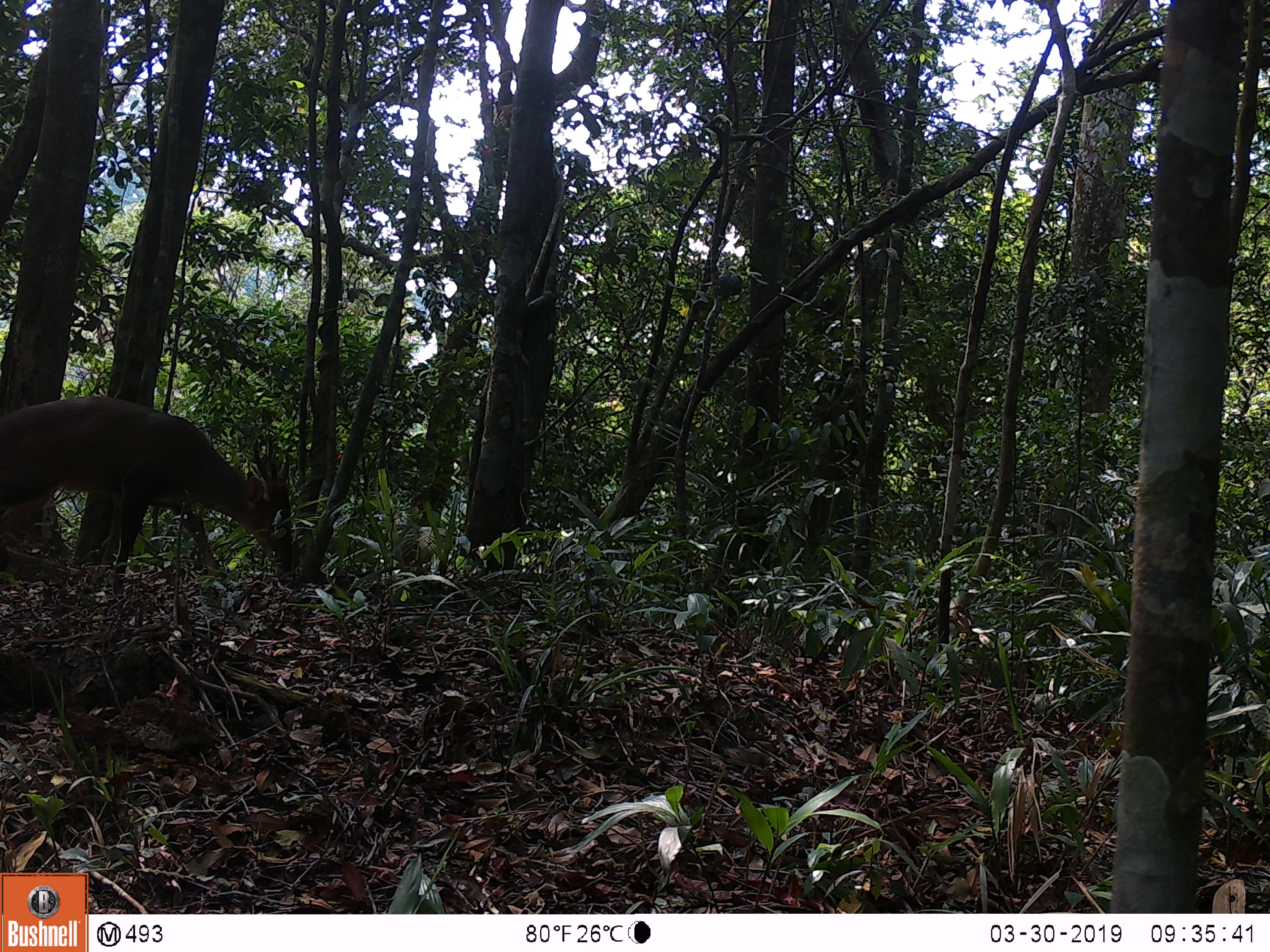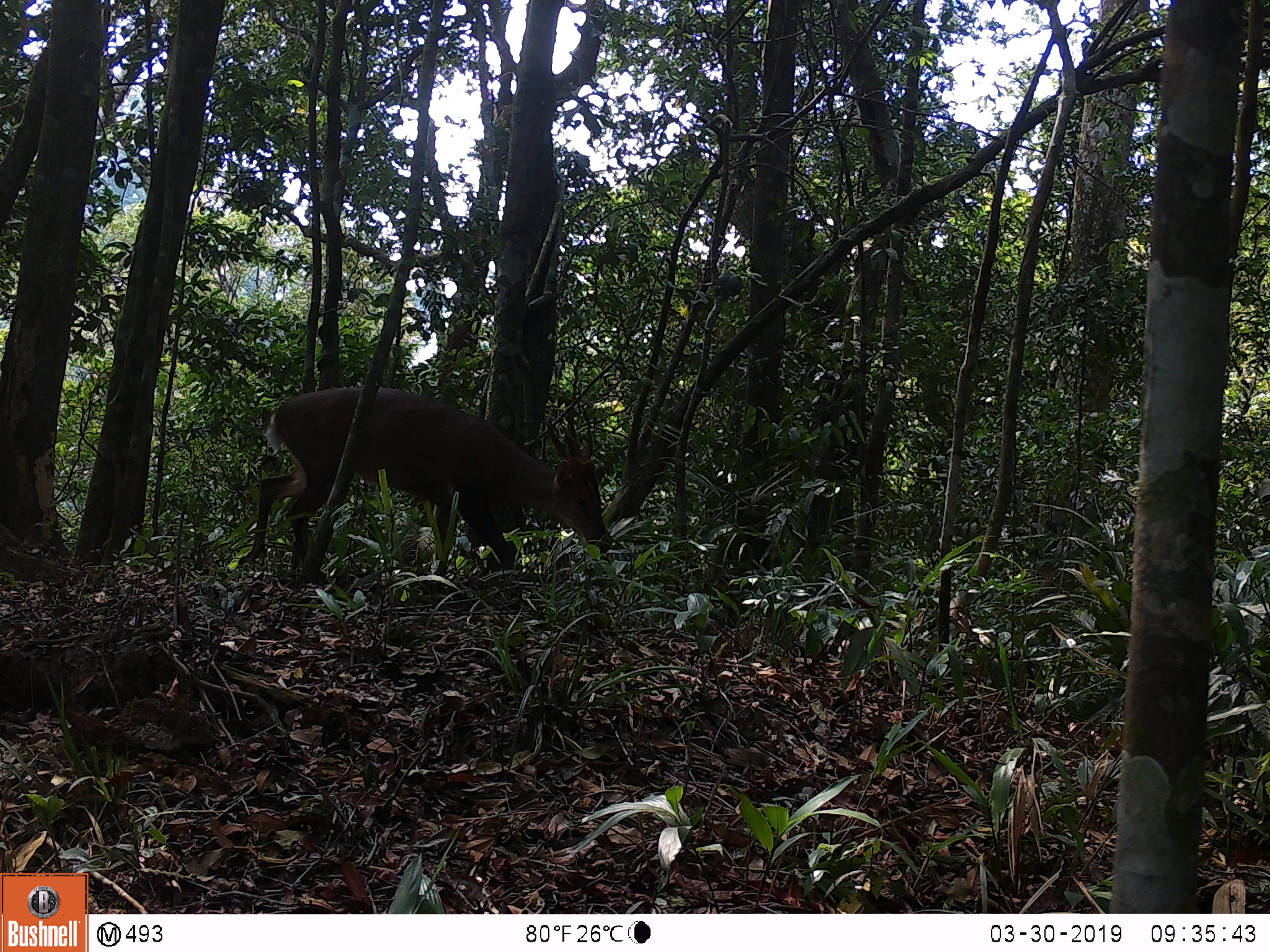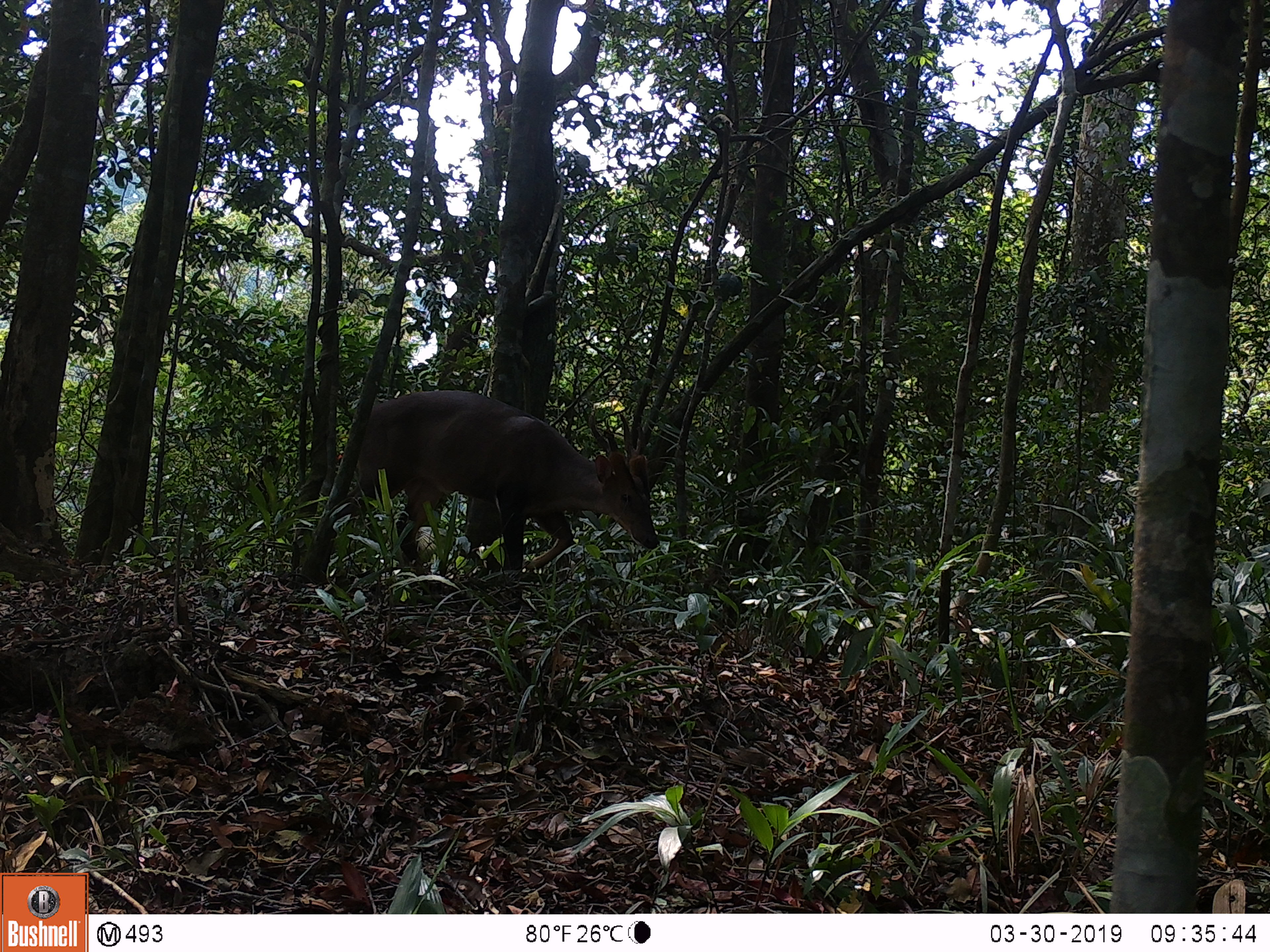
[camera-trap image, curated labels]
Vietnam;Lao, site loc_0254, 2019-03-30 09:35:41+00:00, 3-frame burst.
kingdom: Animalia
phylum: Chordata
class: Mammalia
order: Artiodactyla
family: Cervidae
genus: Muntiacus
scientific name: Muntiacus vuquangensis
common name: large-antlered muntjac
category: large antlered muntjac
Large antlered muntjac (large-antlered muntjac) (Muntiacus vuquangensis). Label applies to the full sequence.